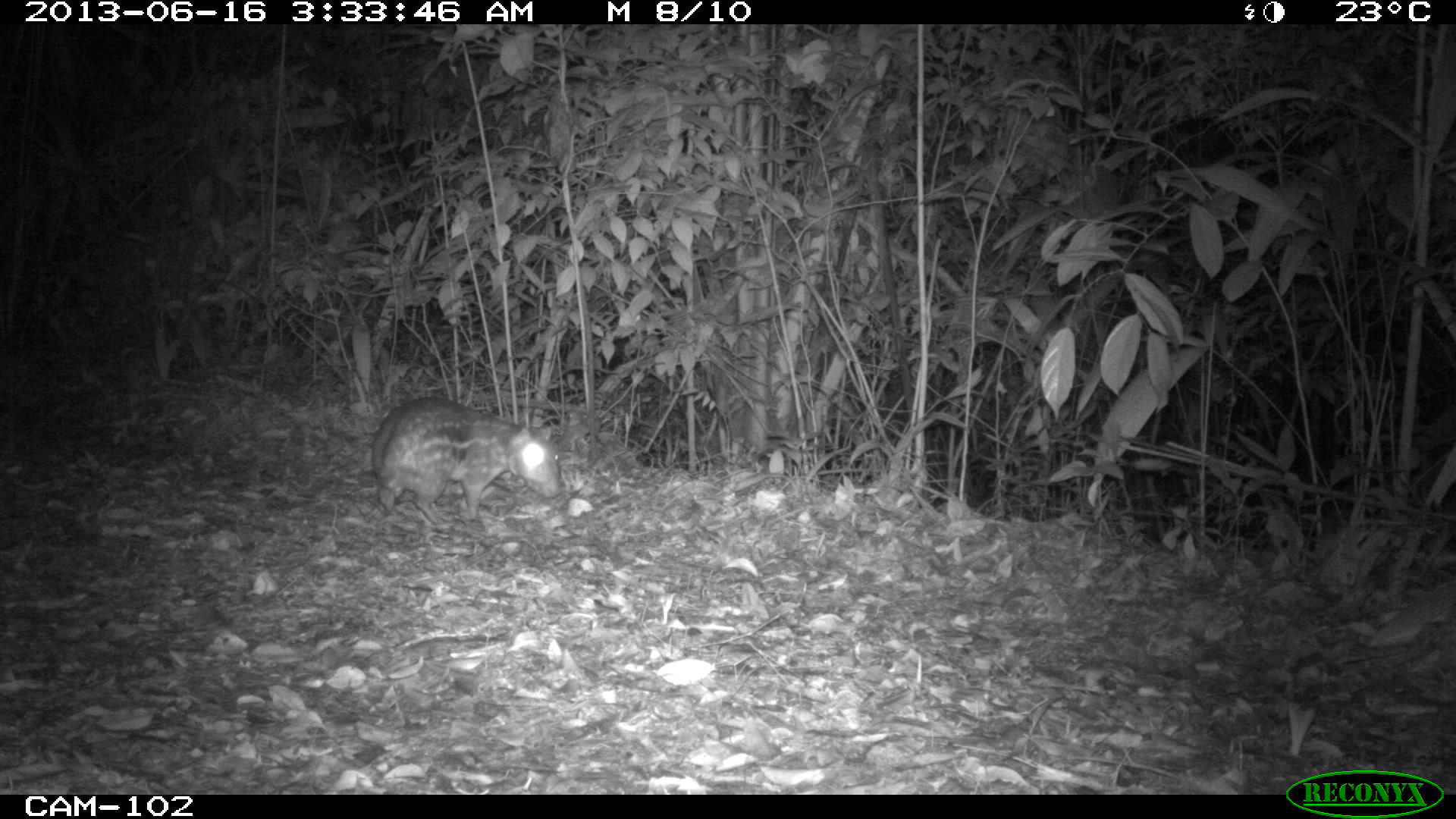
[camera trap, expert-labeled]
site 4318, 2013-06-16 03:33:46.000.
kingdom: Animalia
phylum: Chordata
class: Mammalia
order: Rodentia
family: Cuniculidae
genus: Cuniculus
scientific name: Cuniculus paca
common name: lowland paca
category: agouti paca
Agouti paca (lowland paca) (Cuniculus paca), count 1.